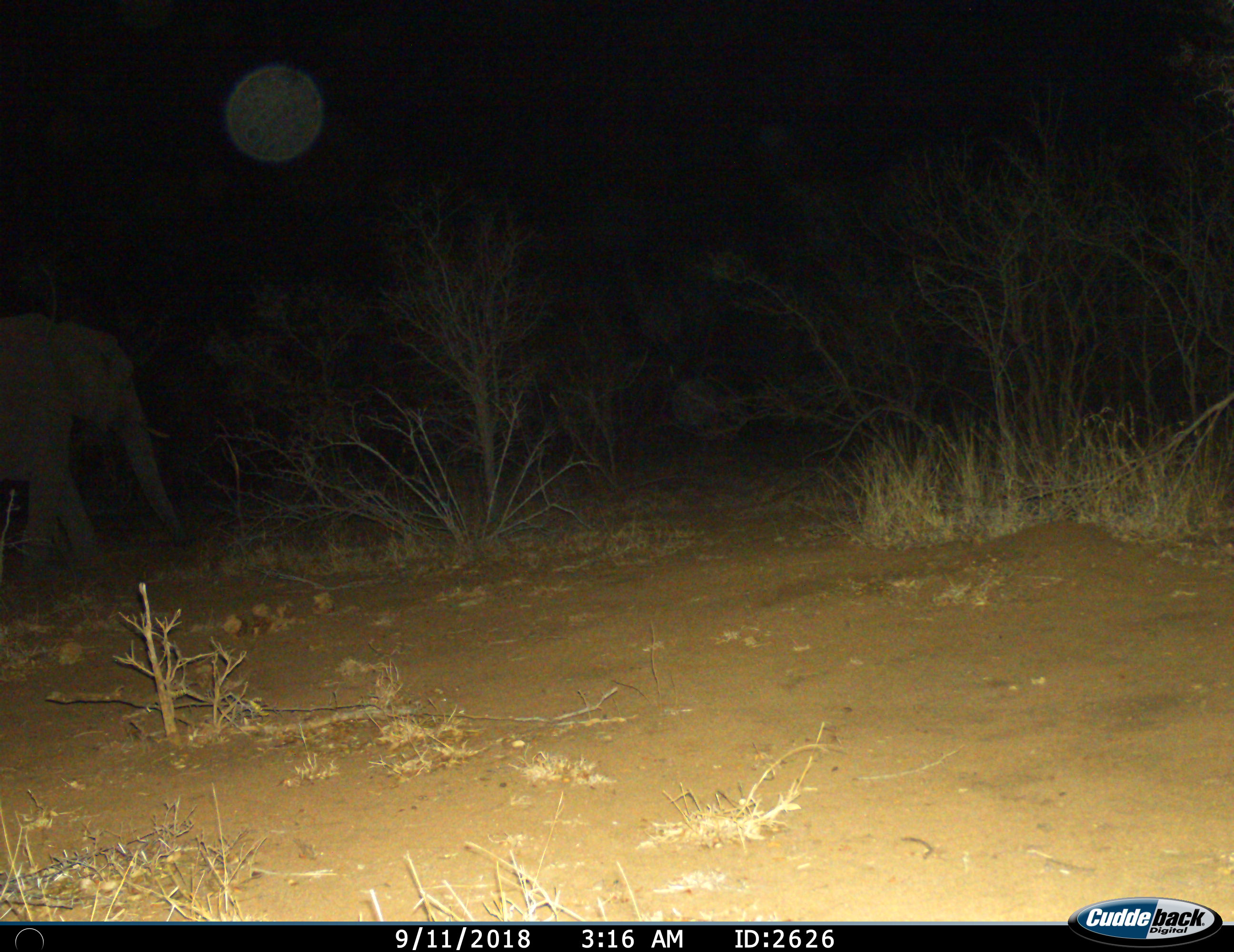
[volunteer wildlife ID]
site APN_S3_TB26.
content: unidentified animal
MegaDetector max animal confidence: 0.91